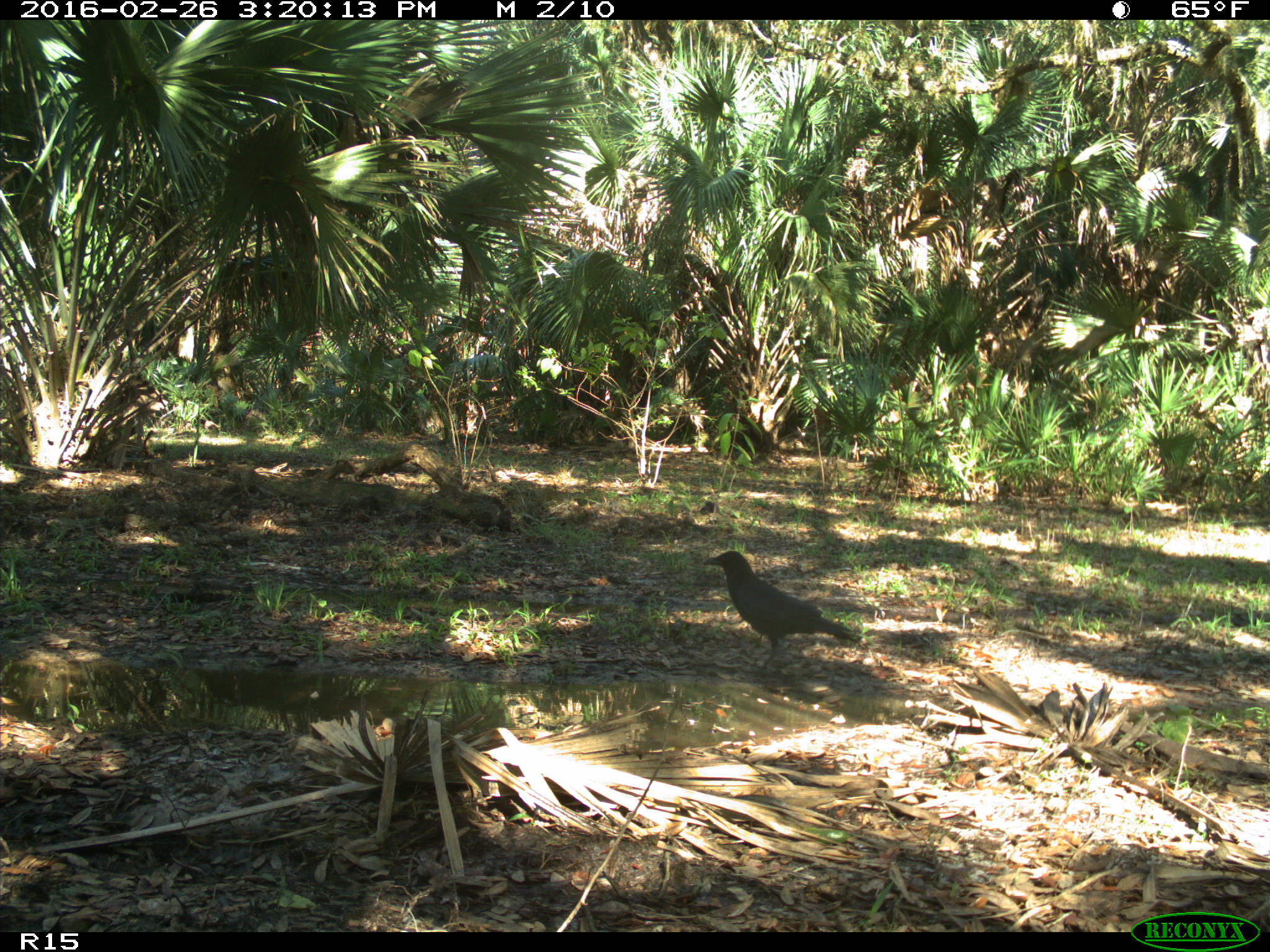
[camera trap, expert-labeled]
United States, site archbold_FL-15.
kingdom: Animalia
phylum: Chordata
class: Aves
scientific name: Aves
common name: birds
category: unidentified bird